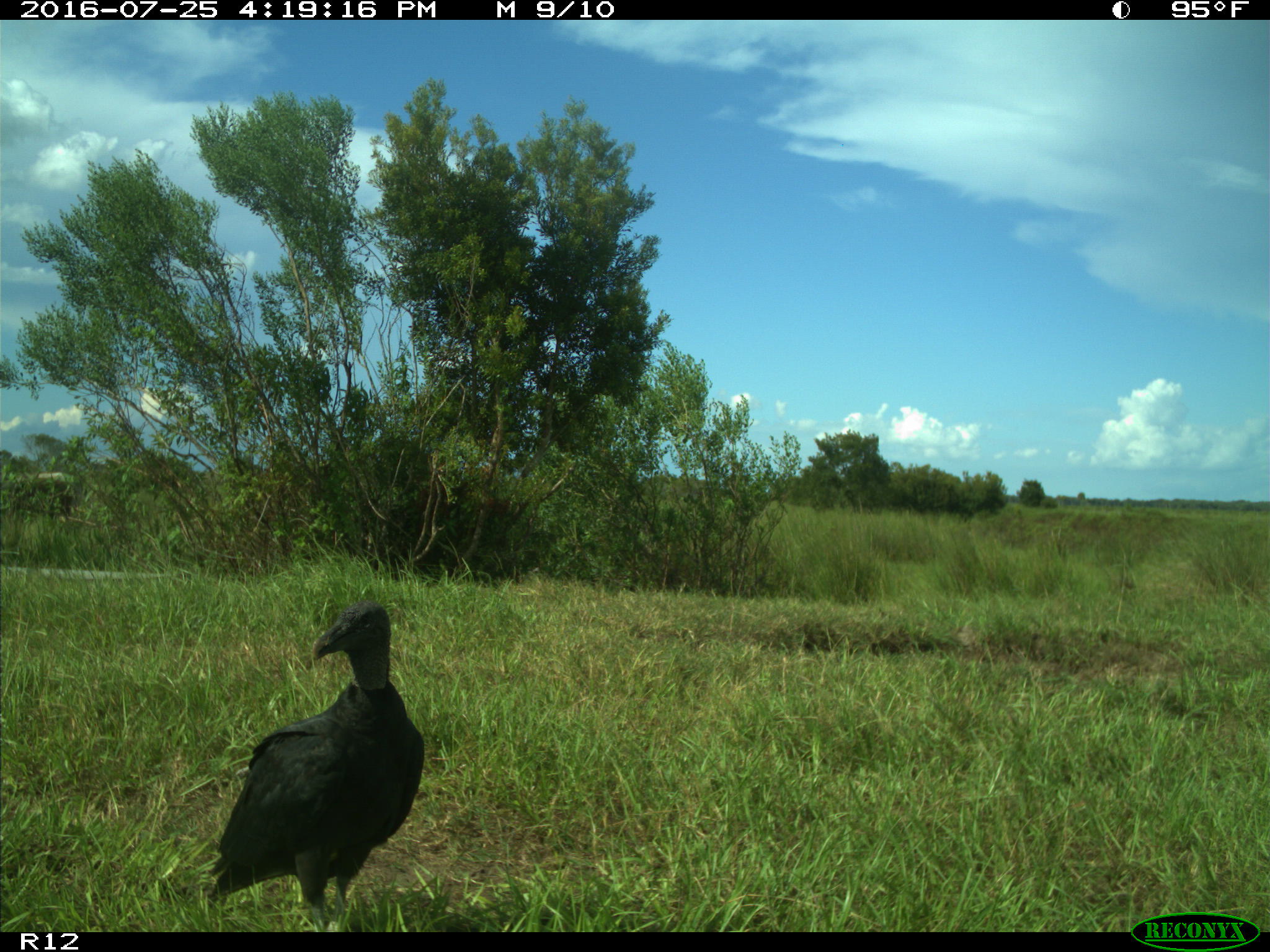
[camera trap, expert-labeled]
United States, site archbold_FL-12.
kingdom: Animalia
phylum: Chordata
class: Aves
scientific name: Aves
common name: birds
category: unidentified bird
Unidentified bird (birds) (Aves).